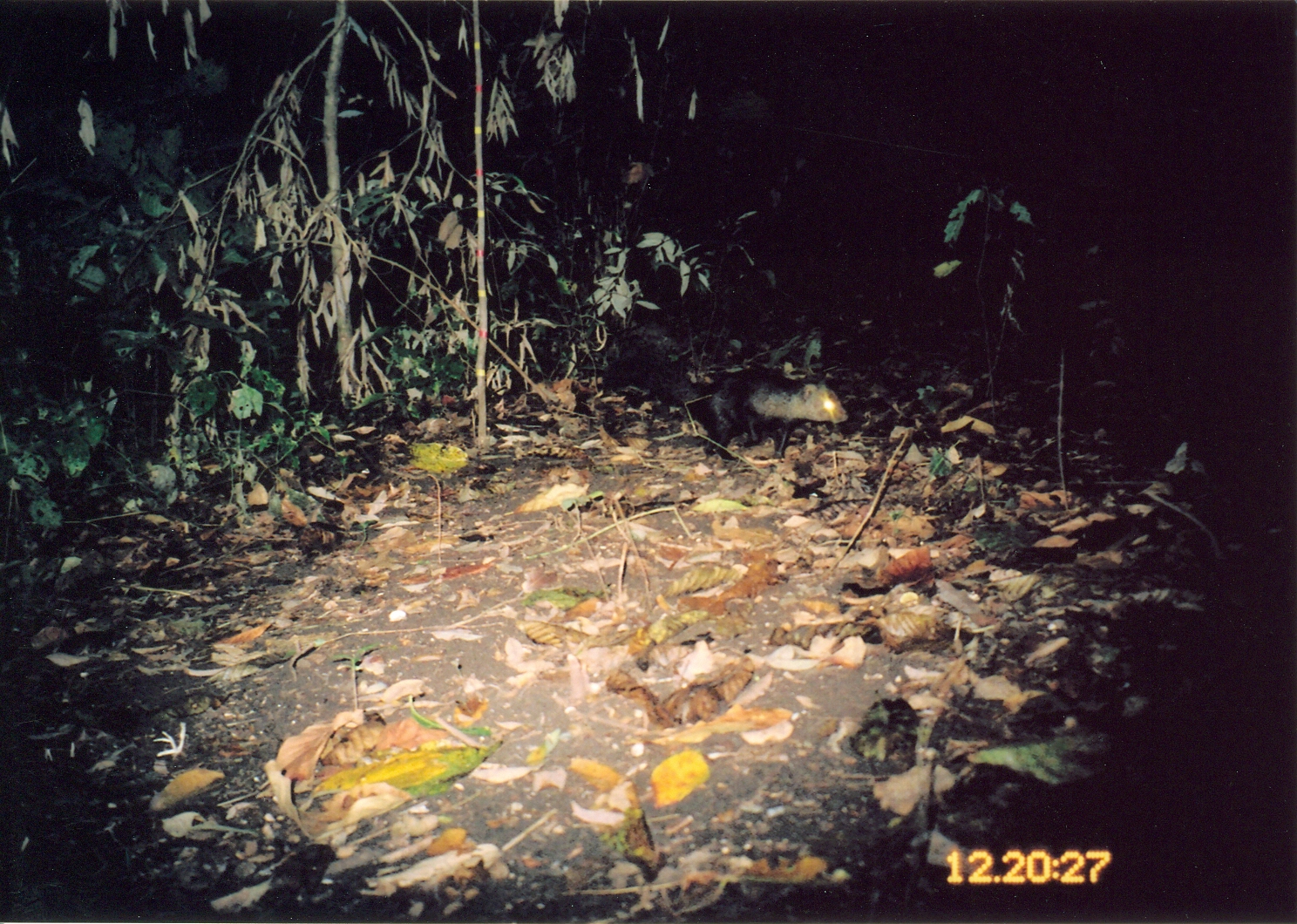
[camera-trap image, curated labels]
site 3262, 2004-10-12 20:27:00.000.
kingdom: Animalia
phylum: Chordata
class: Mammalia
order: Carnivora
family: Herpestidae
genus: Bdeogale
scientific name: Bdeogale crassicauda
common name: bushy-tailed mongoose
Bdeogale crassicauda (bushy-tailed mongoose), count 1.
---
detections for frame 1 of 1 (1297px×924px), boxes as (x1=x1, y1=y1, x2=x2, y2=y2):
bdeogale crassicauda: (x1=599, y1=346, x2=848, y2=466)